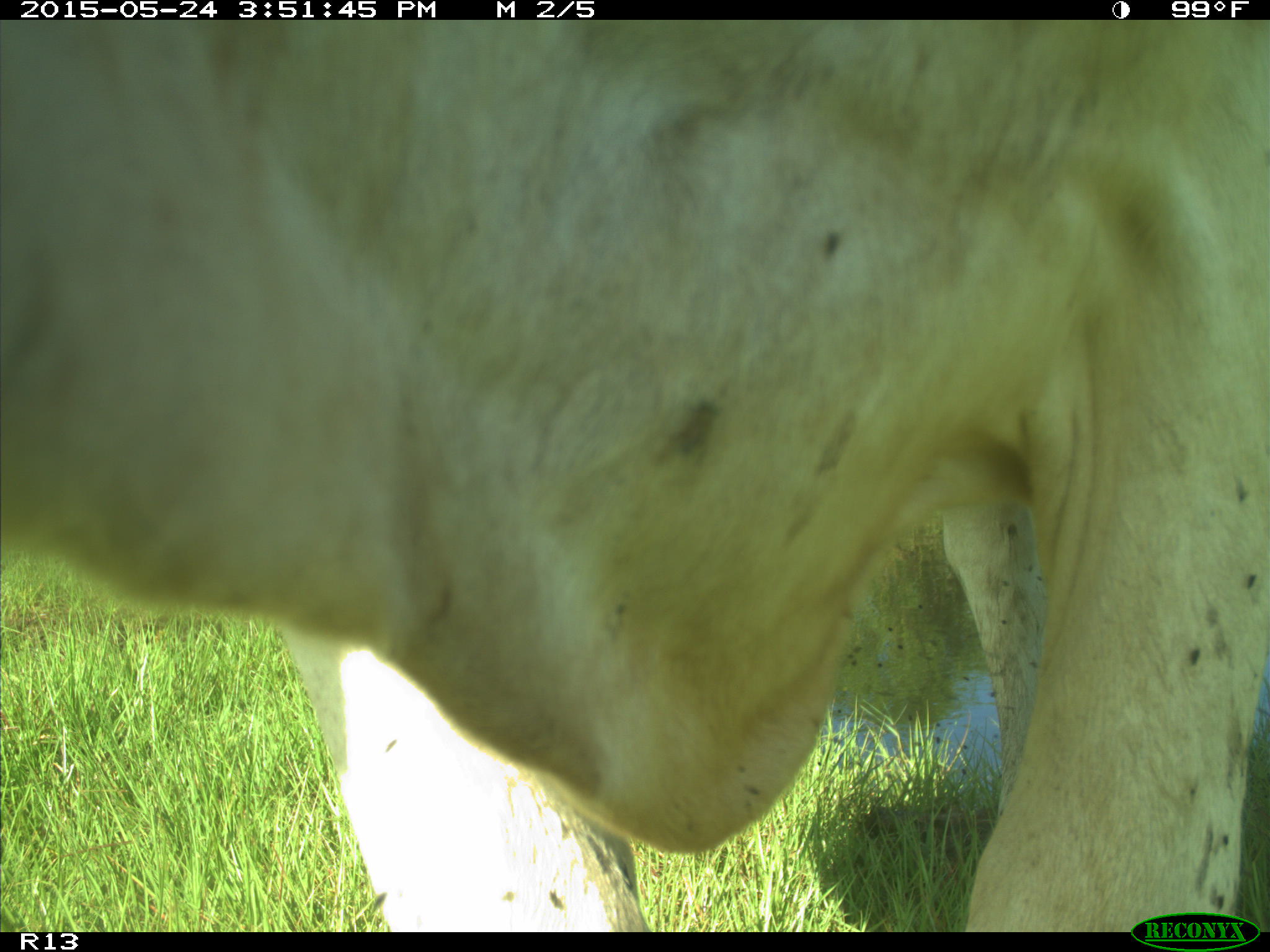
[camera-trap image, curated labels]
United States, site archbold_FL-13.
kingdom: Animalia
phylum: Chordata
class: Mammalia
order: Artiodactyla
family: Bovidae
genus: Bos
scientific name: Bos taurus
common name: domestic cow